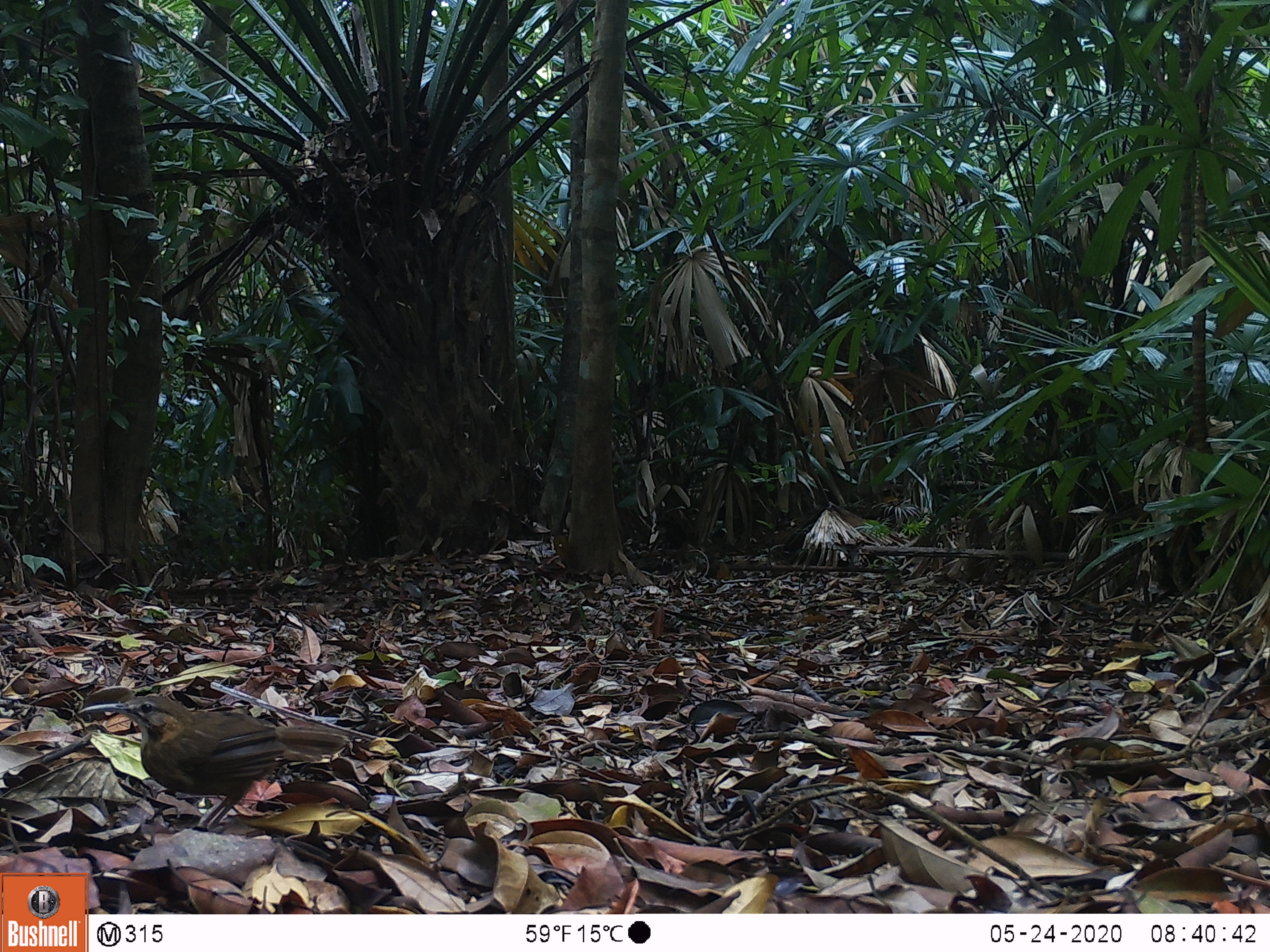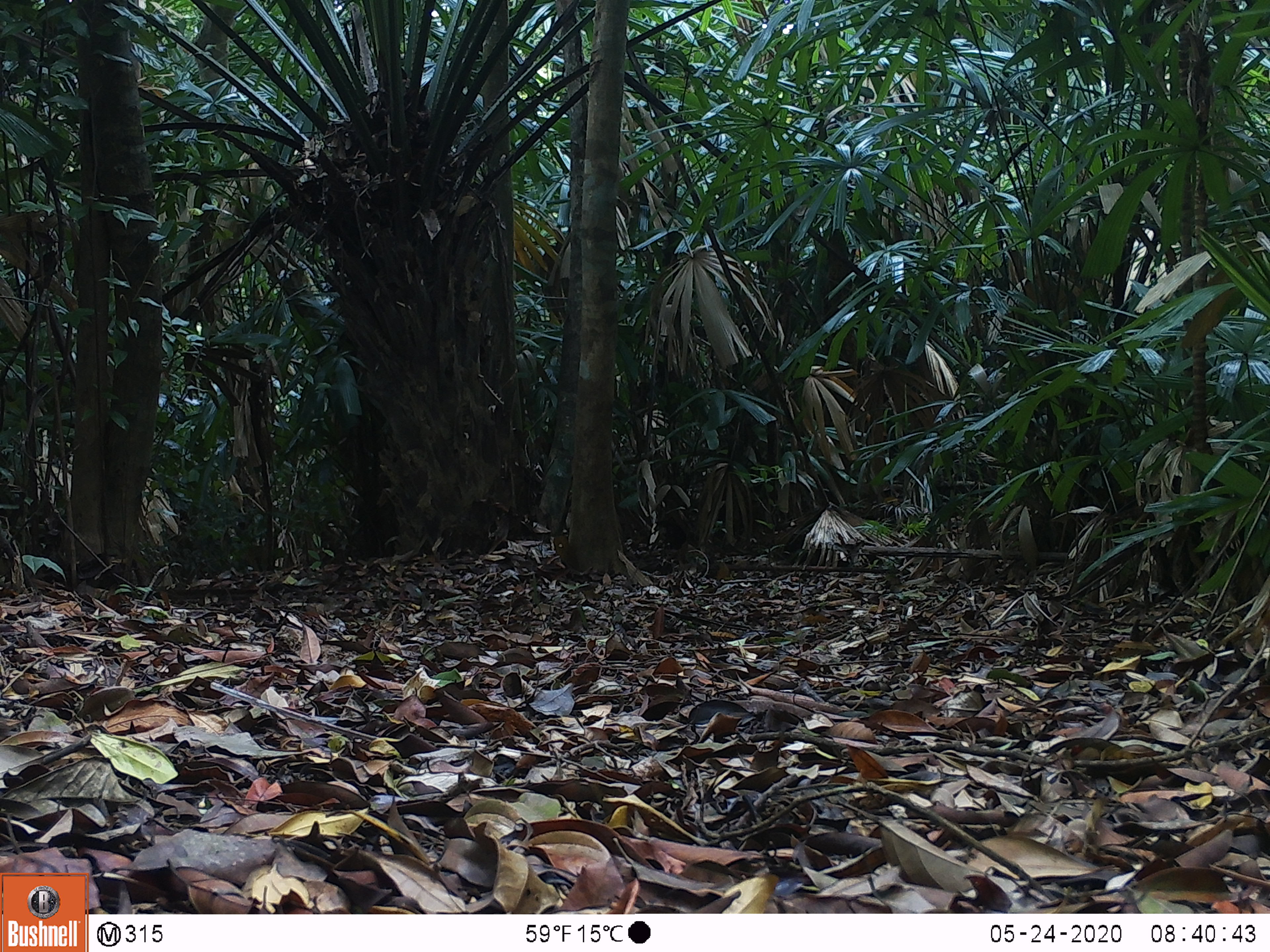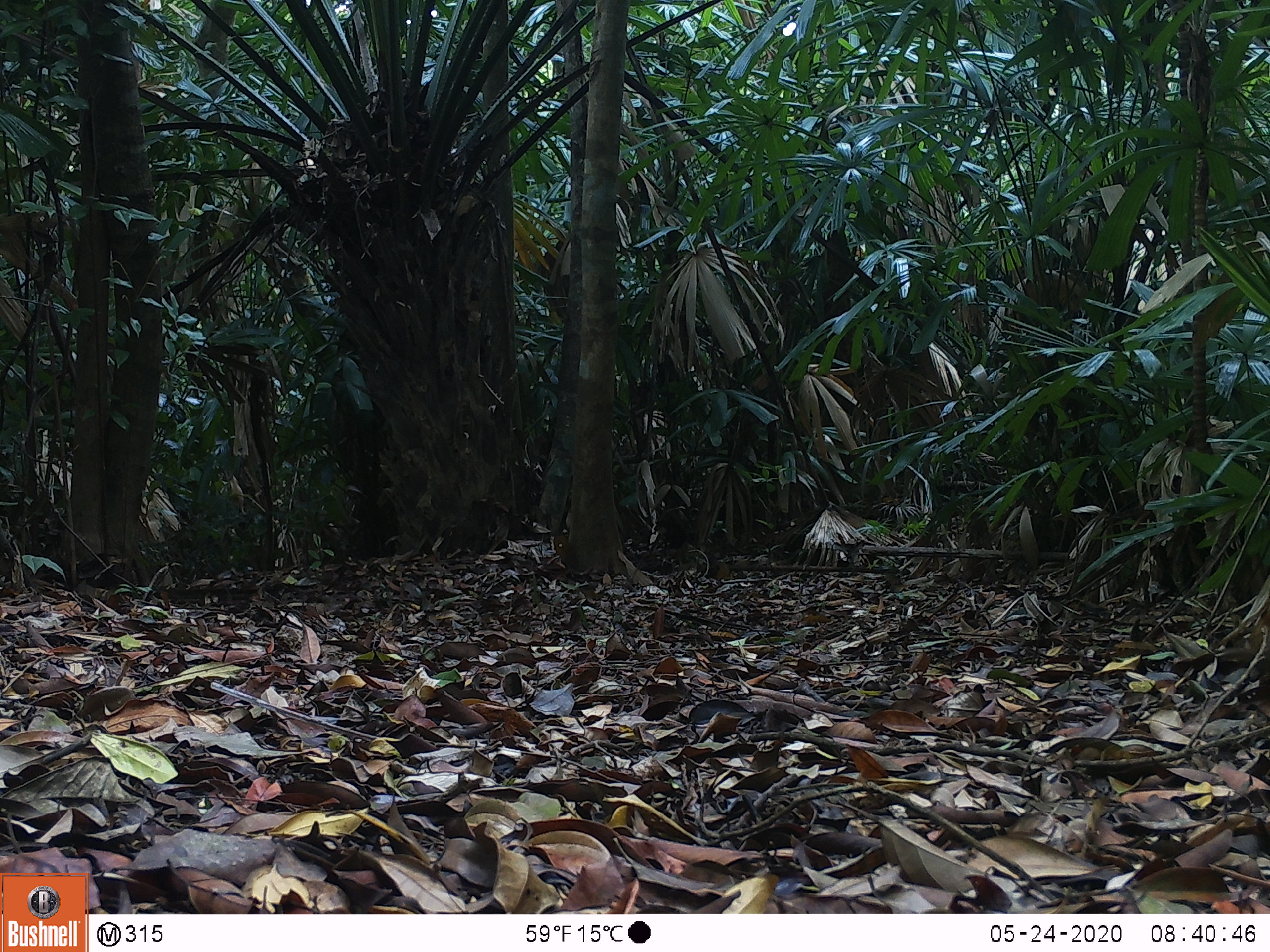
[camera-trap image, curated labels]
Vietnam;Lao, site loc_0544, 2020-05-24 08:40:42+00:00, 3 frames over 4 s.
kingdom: Animalia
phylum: Chordata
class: Aves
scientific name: Aves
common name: bird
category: unidentified bird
Unidentified bird (bird) (Aves). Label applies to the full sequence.